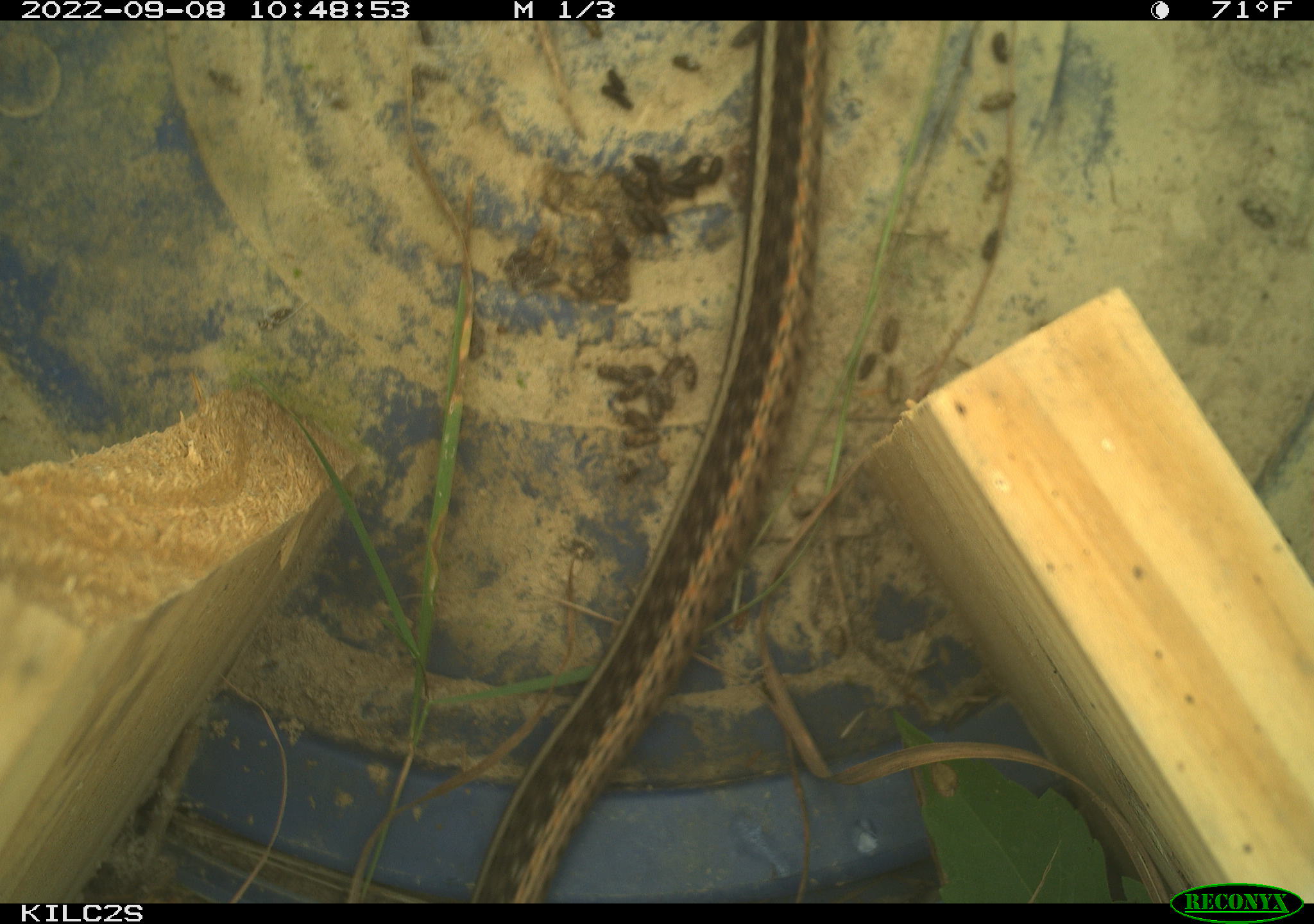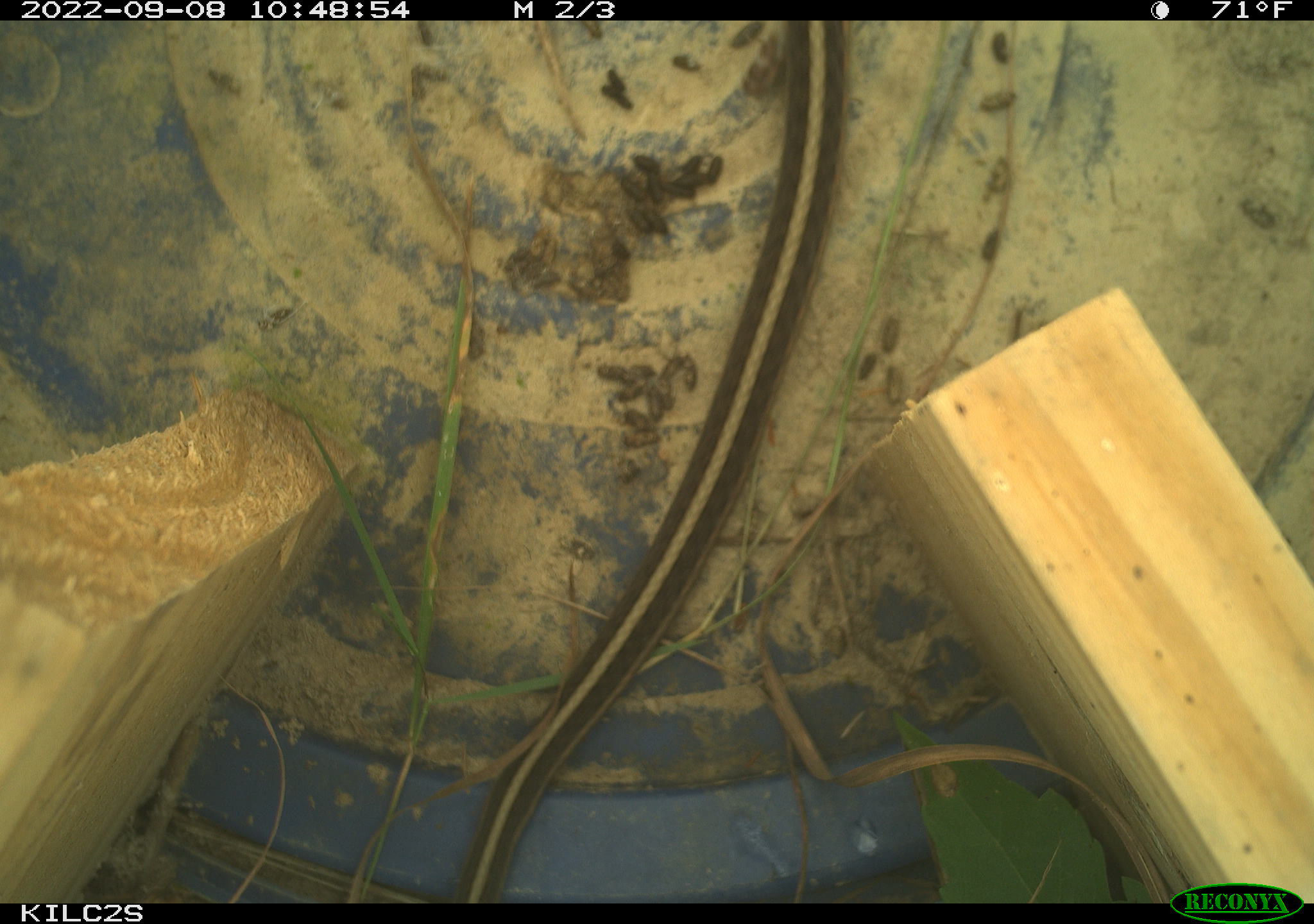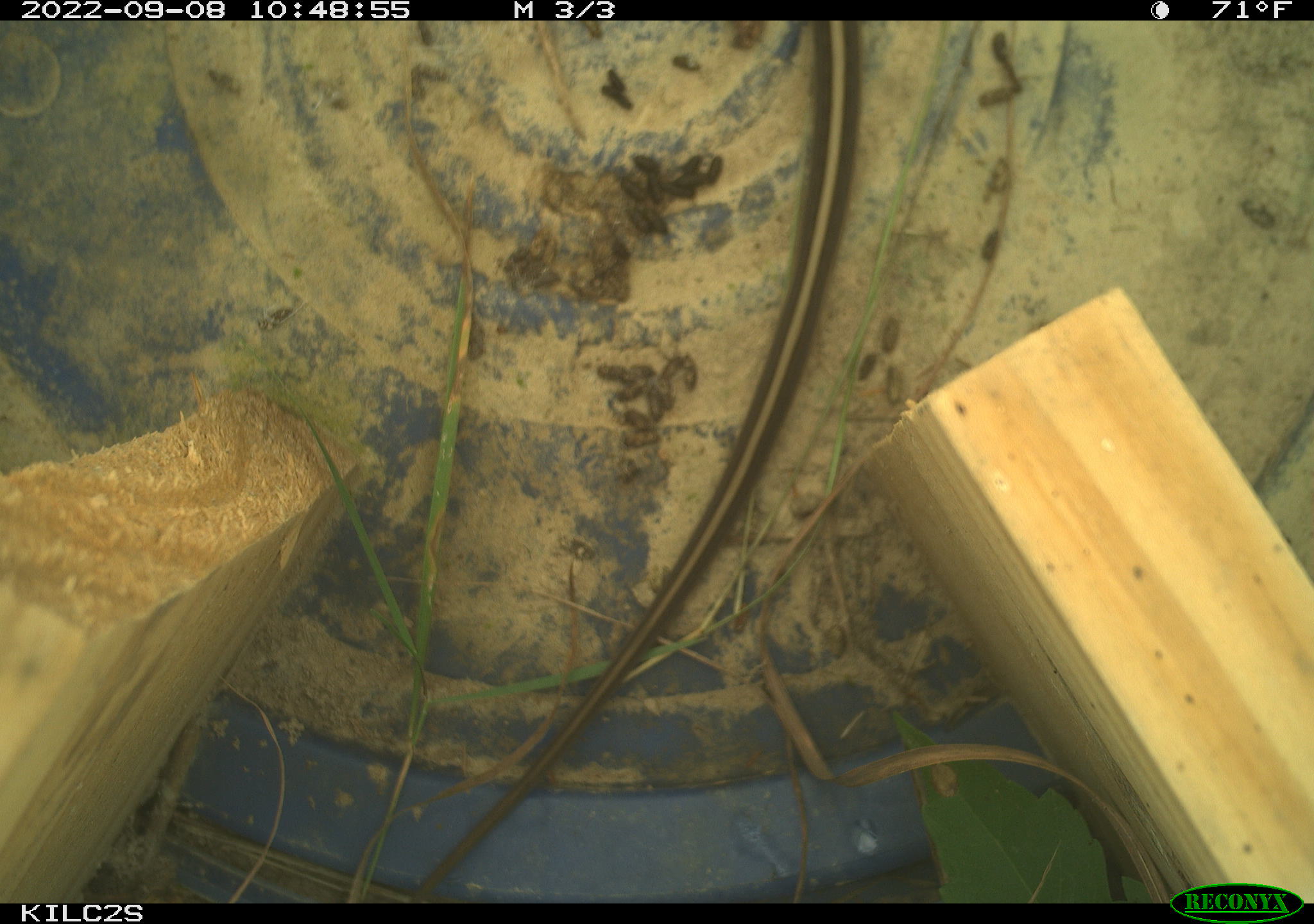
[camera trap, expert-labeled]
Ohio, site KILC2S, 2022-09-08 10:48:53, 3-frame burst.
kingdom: Animalia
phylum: Chordata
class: Reptilia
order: Squamata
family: Colubridae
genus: Thamnophis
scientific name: Thamnophis sirtalis sirtalis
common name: eastern gartersnake